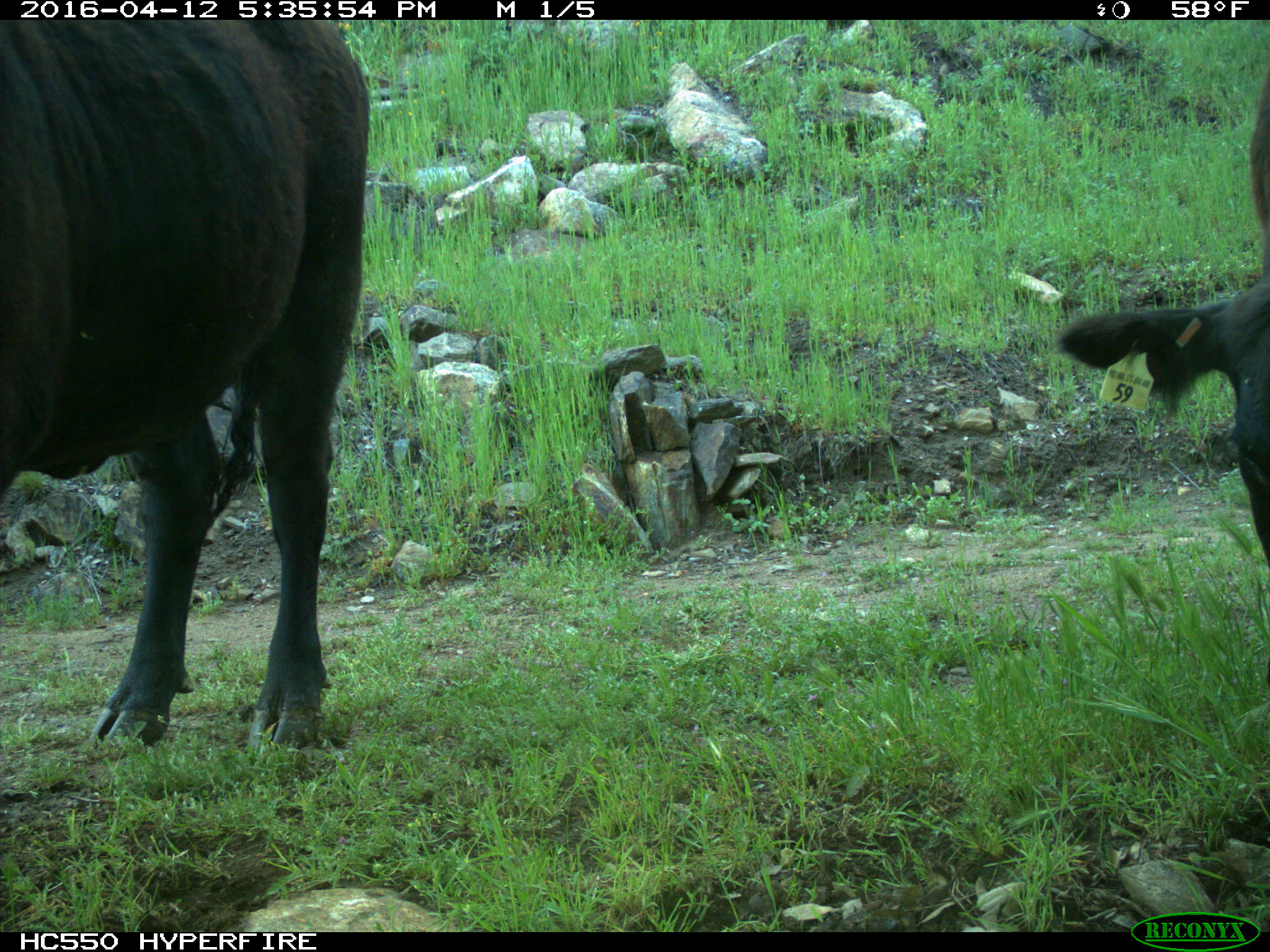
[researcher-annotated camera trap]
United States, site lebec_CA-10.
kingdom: Animalia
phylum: Chordata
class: Mammalia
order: Artiodactyla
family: Bovidae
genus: Bos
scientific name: Bos taurus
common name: domestic cow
Bos taurus (domestic cow).